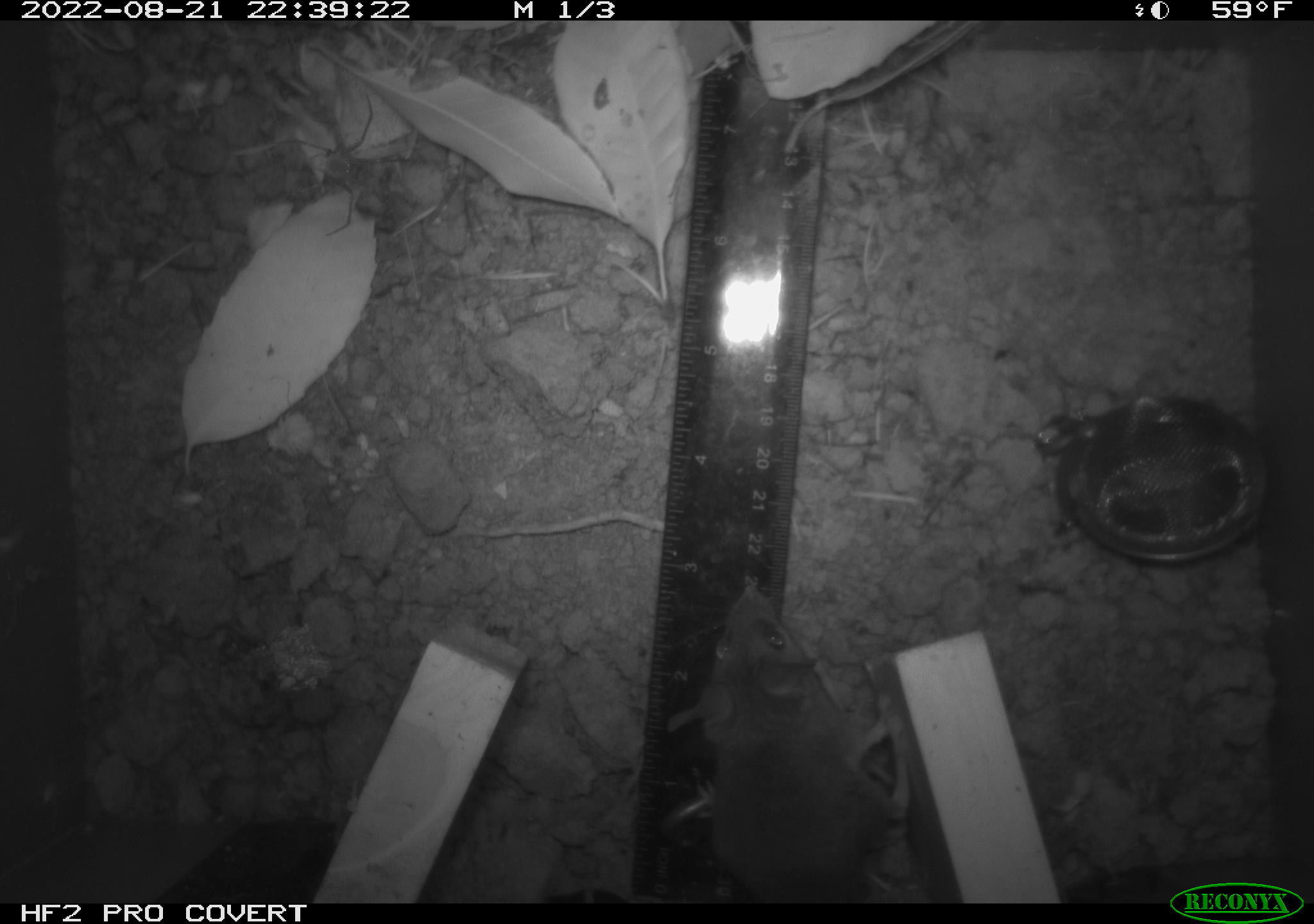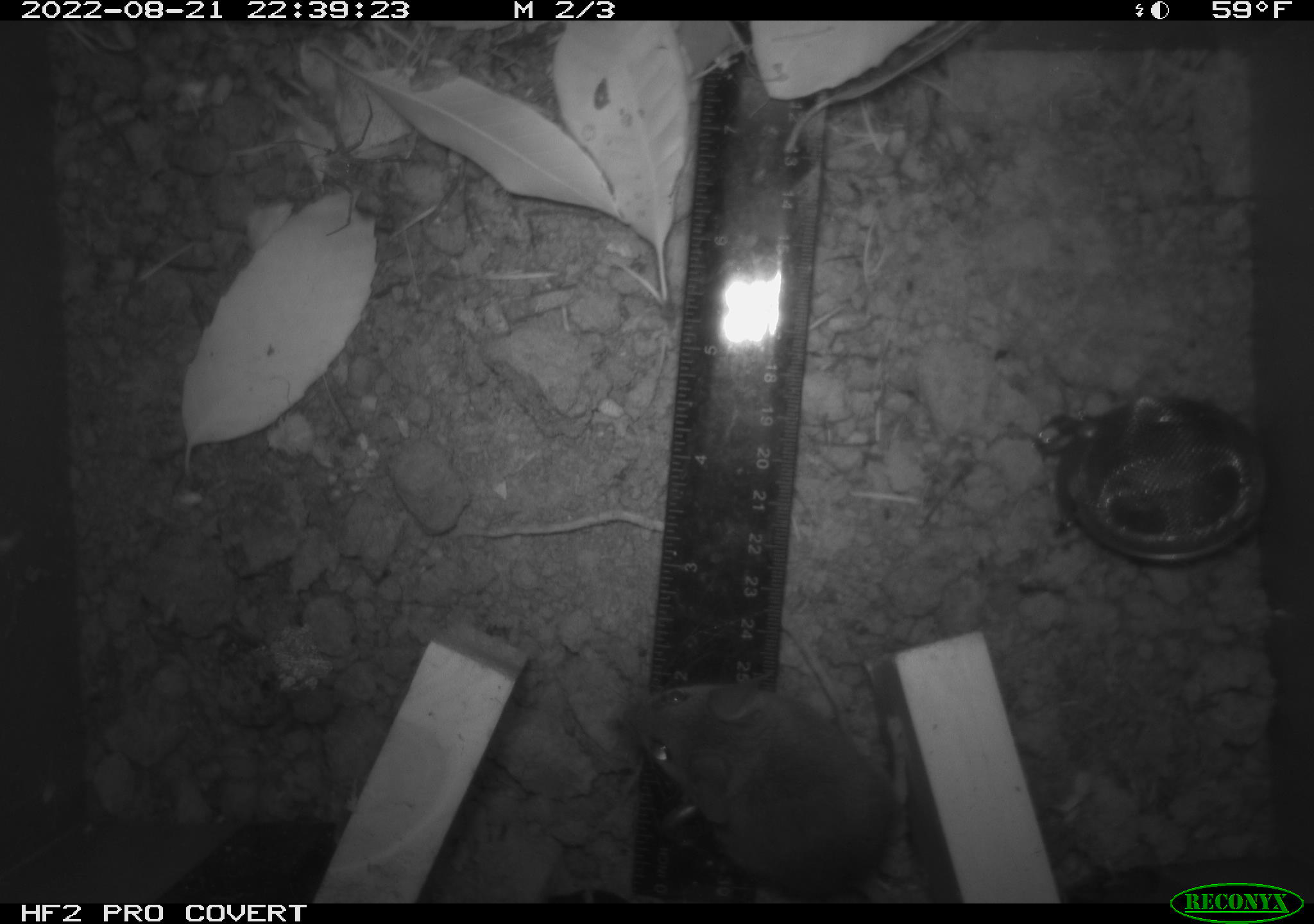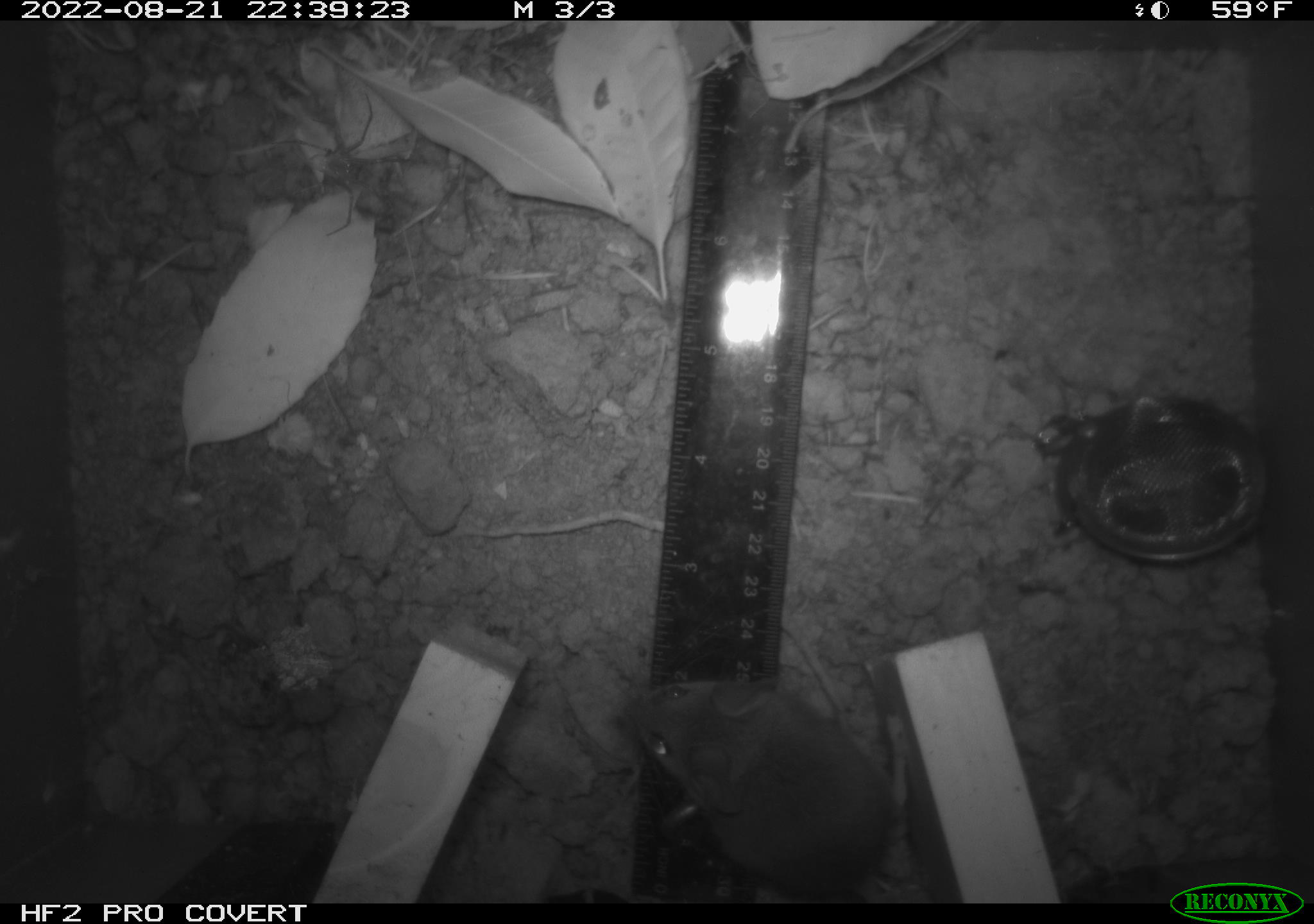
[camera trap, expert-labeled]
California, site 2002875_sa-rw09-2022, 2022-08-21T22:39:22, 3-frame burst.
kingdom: Animalia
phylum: Chordata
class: Mammalia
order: Rodentia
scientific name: Rodentia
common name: rodent